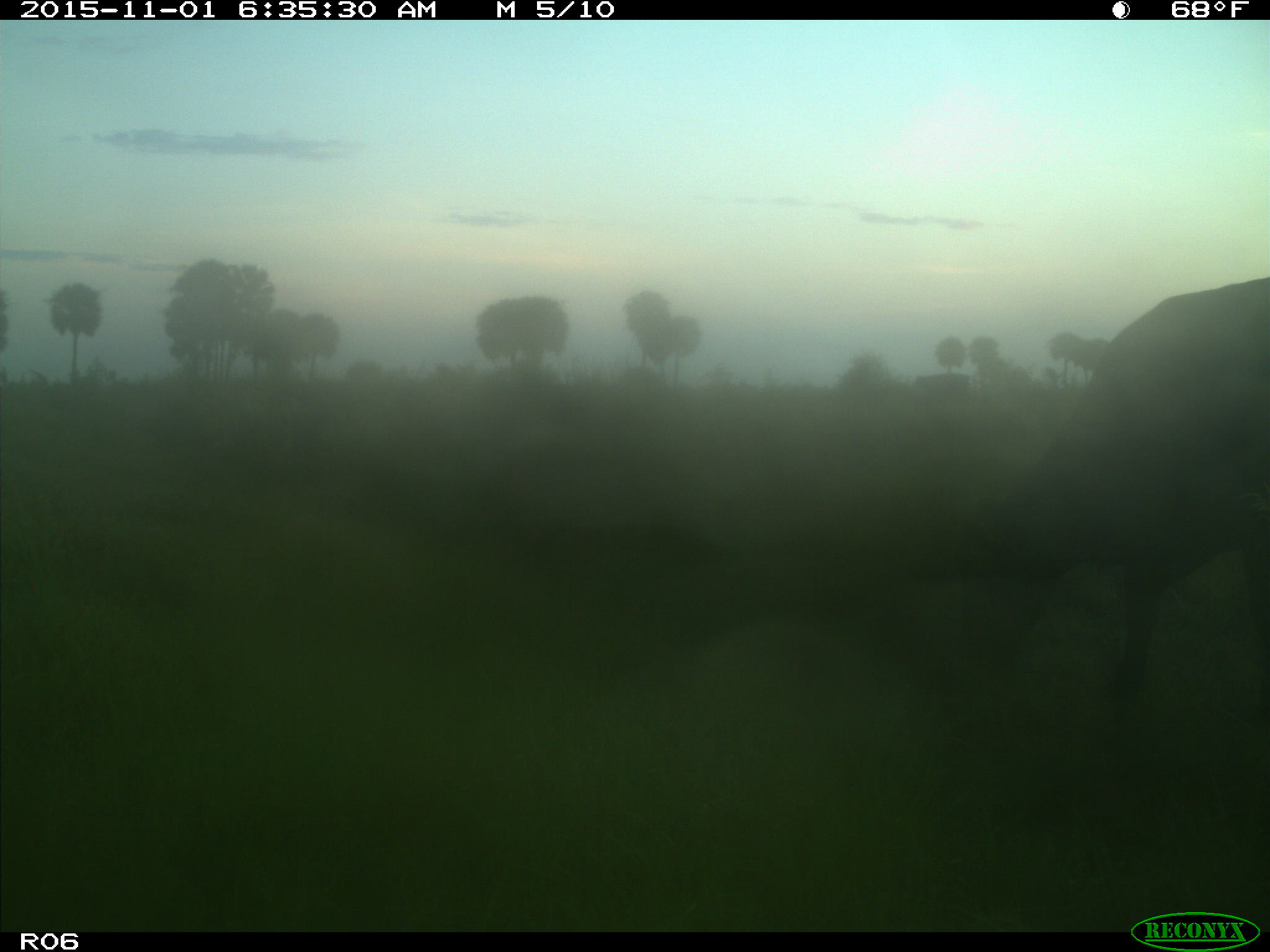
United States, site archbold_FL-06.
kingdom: Animalia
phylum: Chordata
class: Mammalia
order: Artiodactyla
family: Bovidae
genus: Bos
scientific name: Bos taurus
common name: domestic cow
Bos taurus (domestic cow).